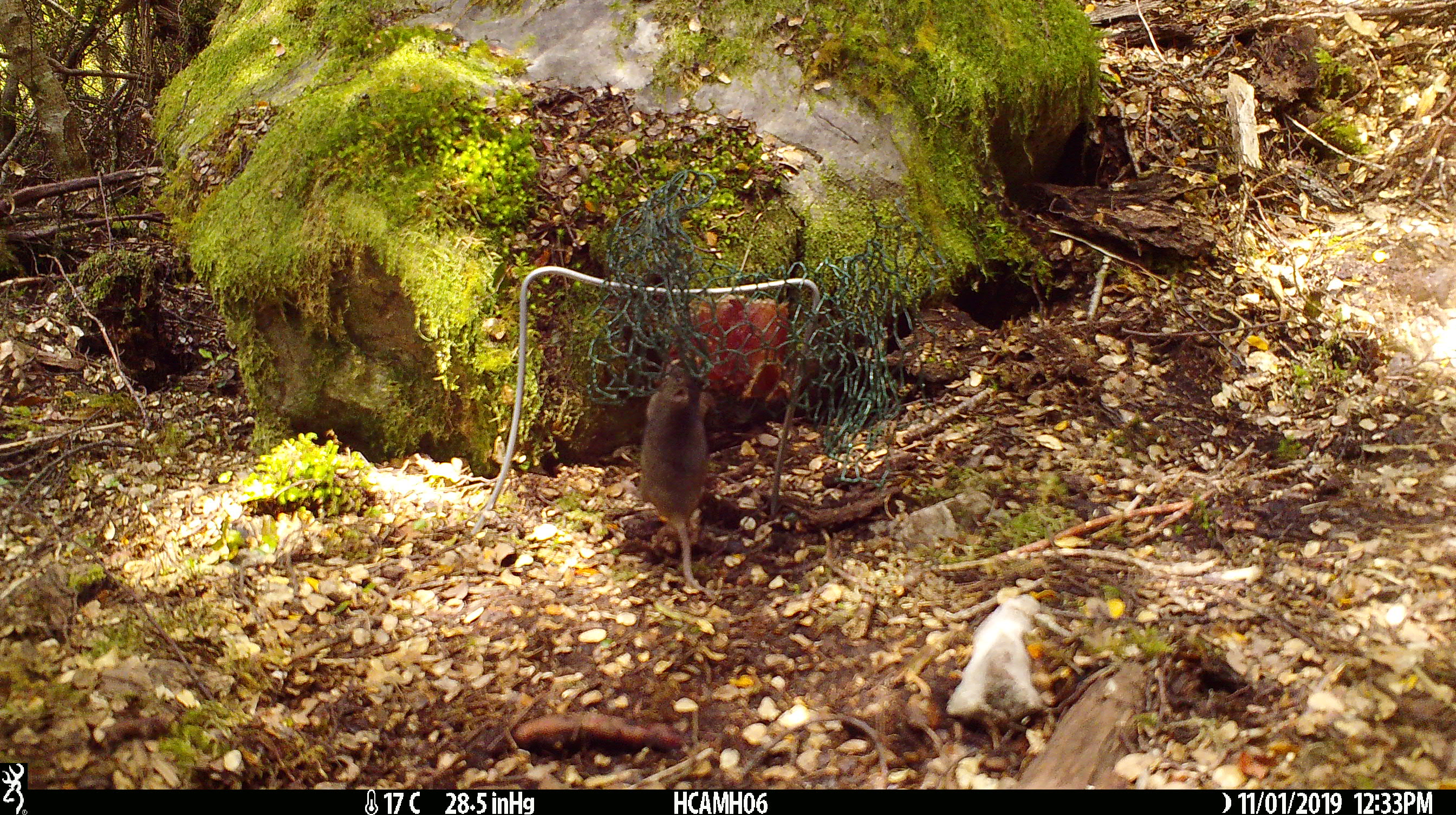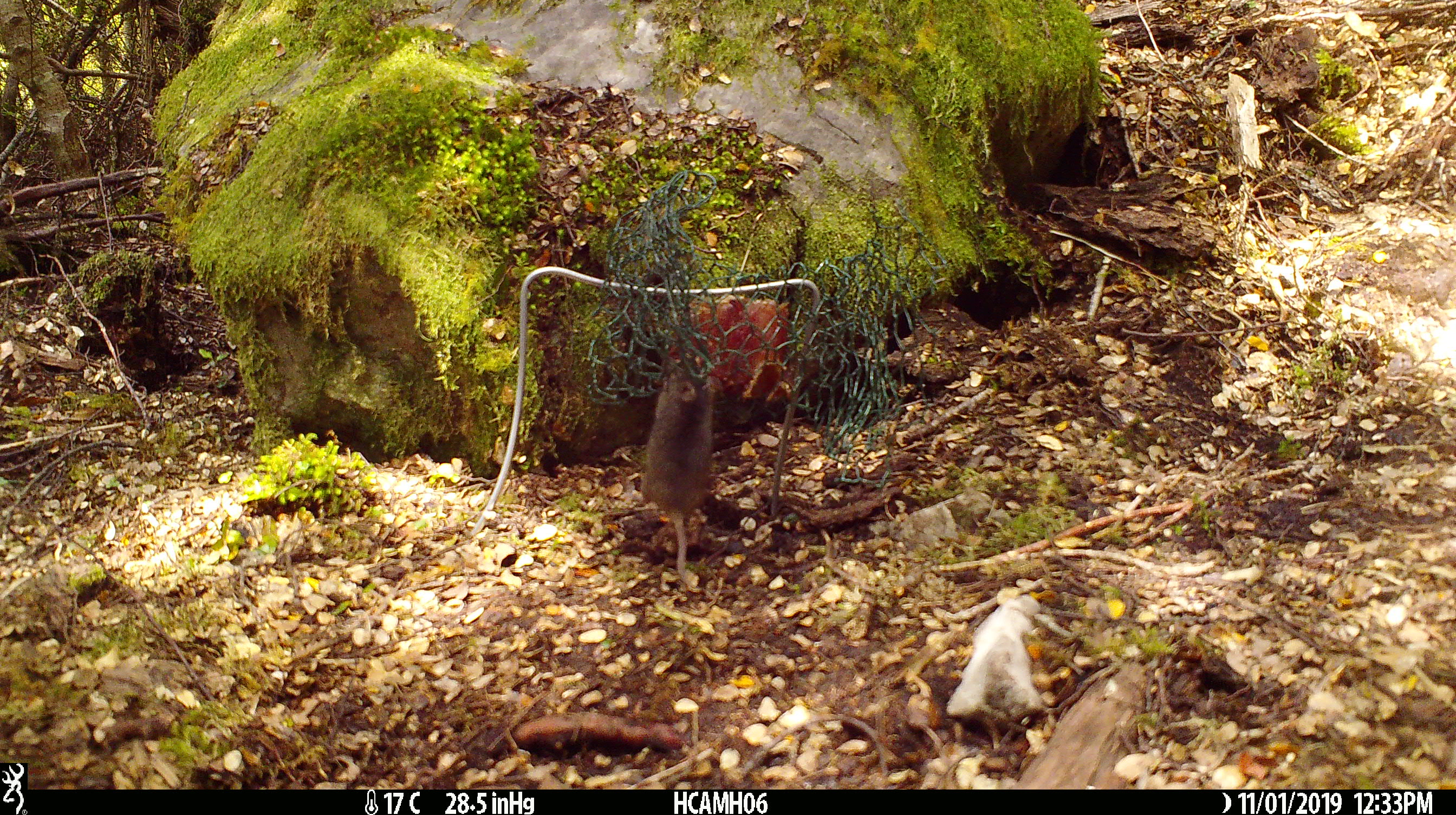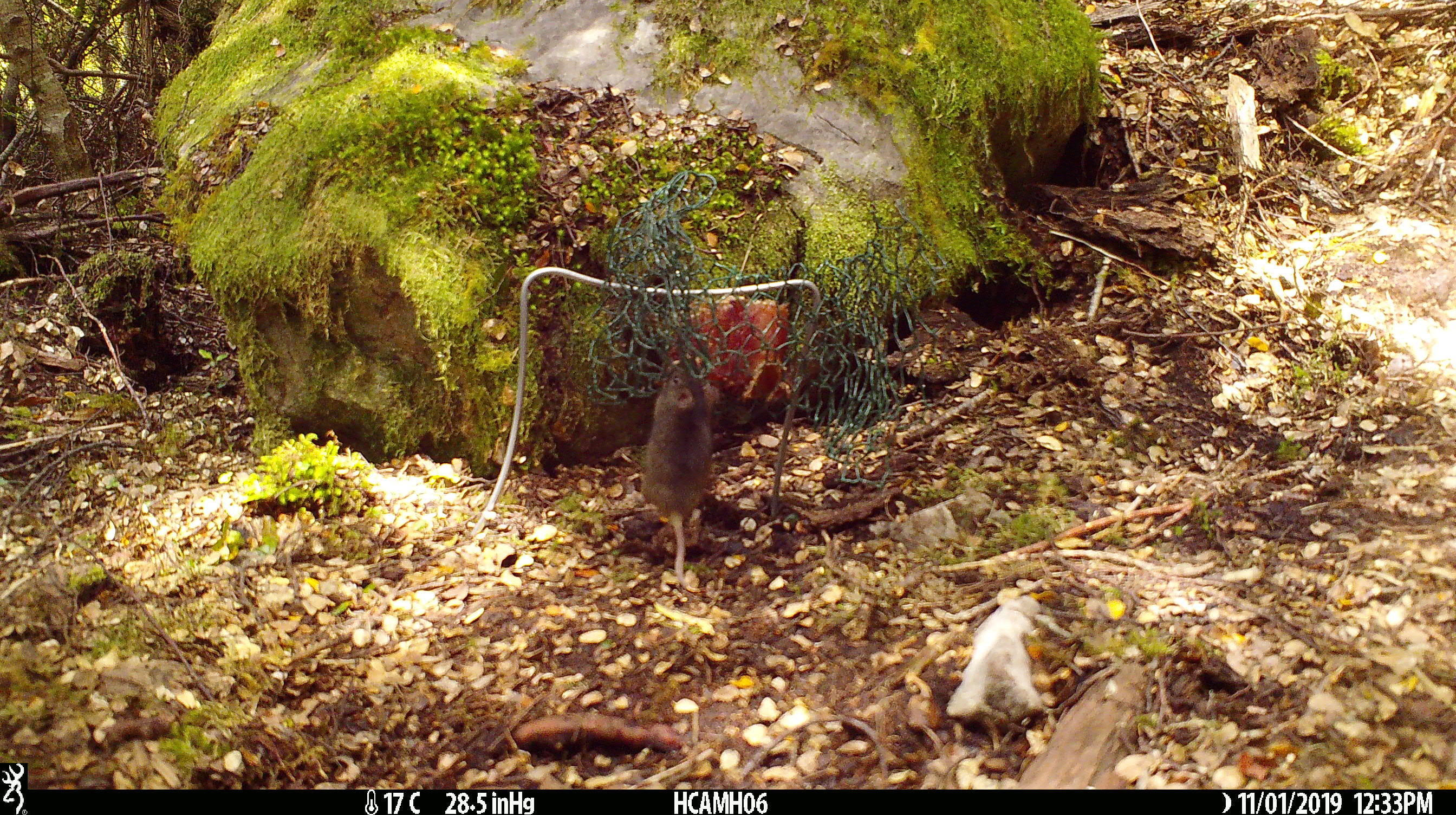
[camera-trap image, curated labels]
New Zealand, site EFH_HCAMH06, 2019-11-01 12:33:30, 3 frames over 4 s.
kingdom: Animalia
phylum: Chordata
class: Mammalia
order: Rodentia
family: Muridae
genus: Mus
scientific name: Mus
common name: mouse